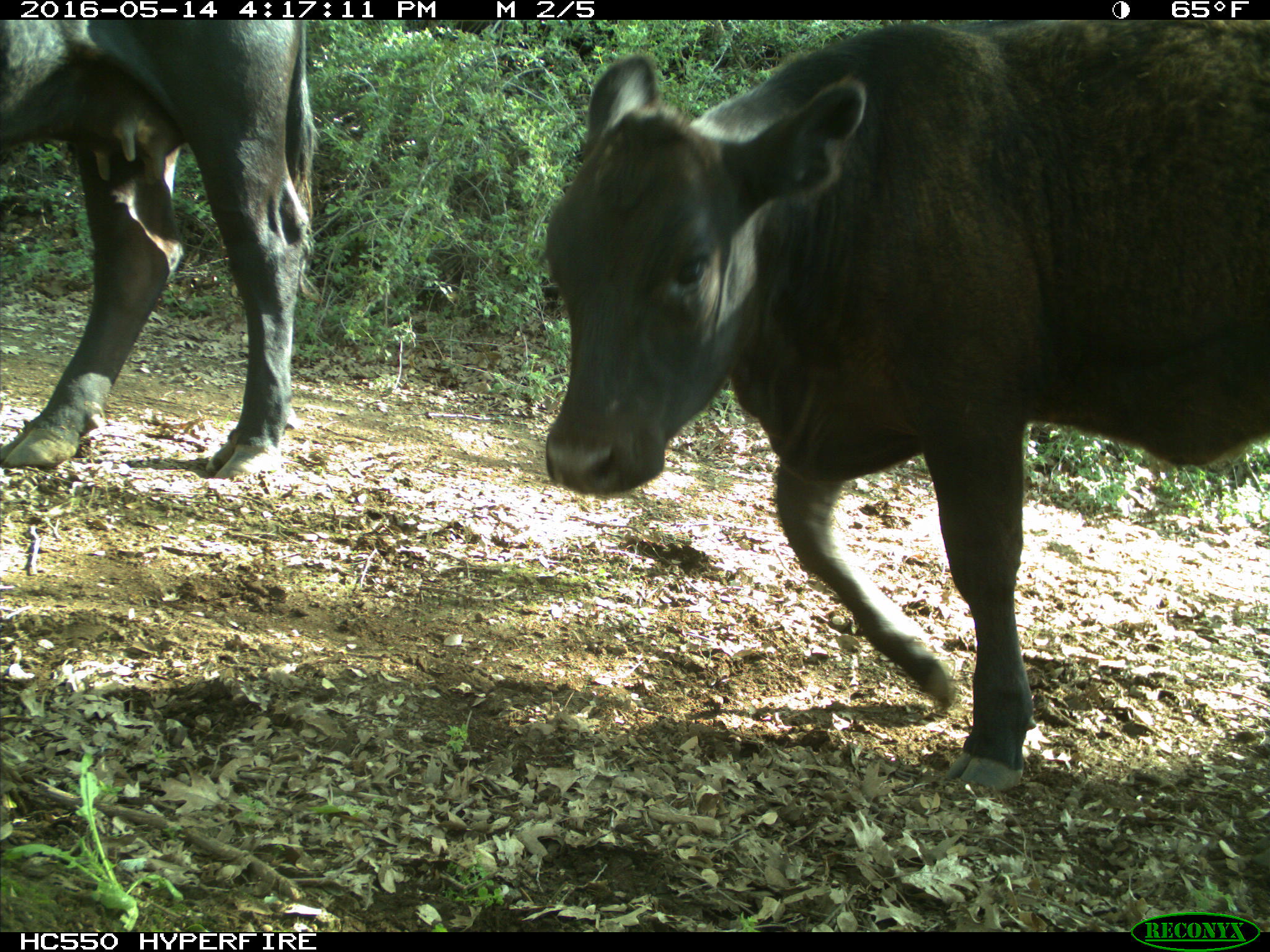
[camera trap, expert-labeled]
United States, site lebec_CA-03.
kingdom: Animalia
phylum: Chordata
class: Mammalia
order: Artiodactyla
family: Bovidae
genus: Bos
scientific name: Bos taurus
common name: domestic cow